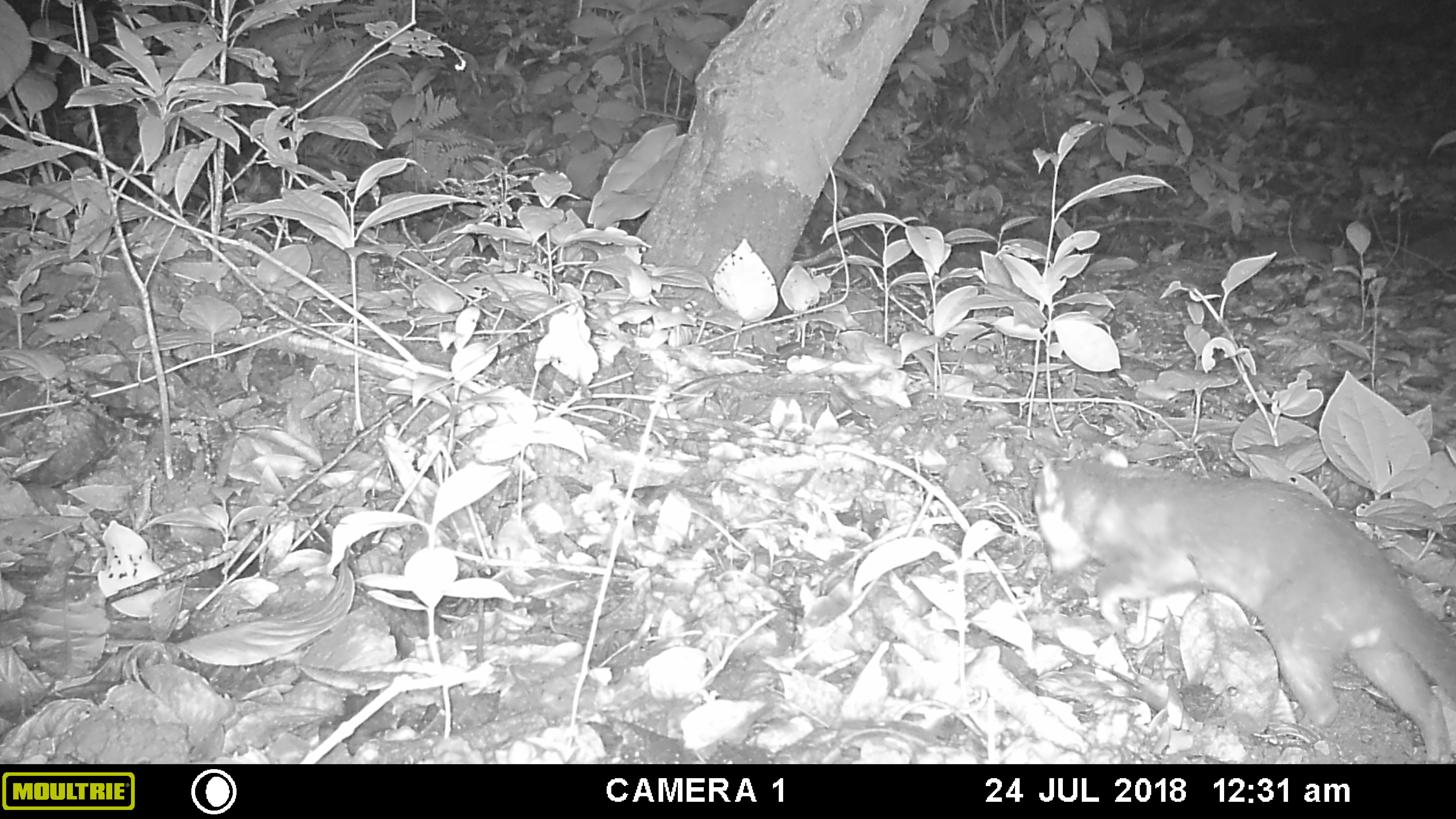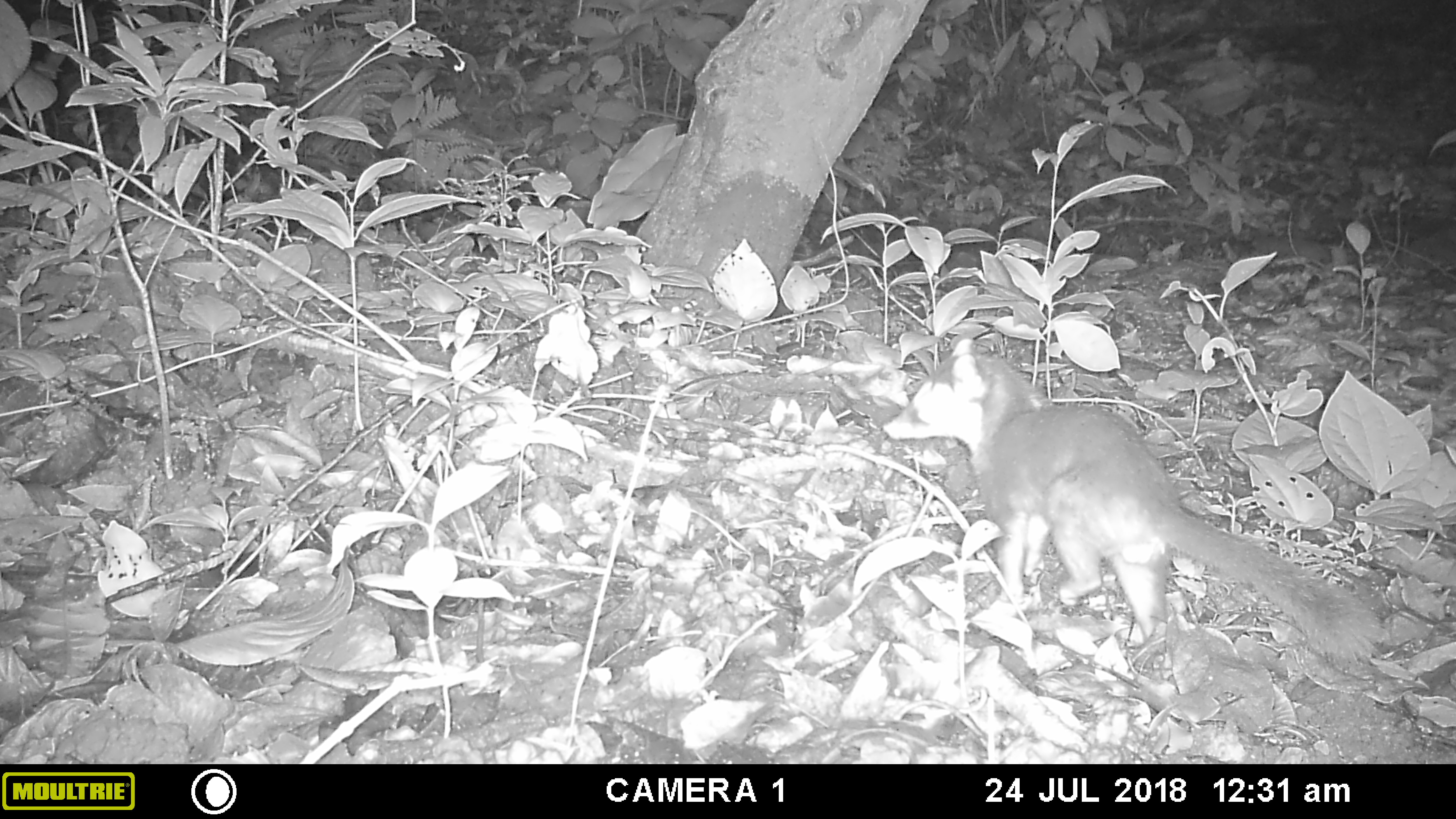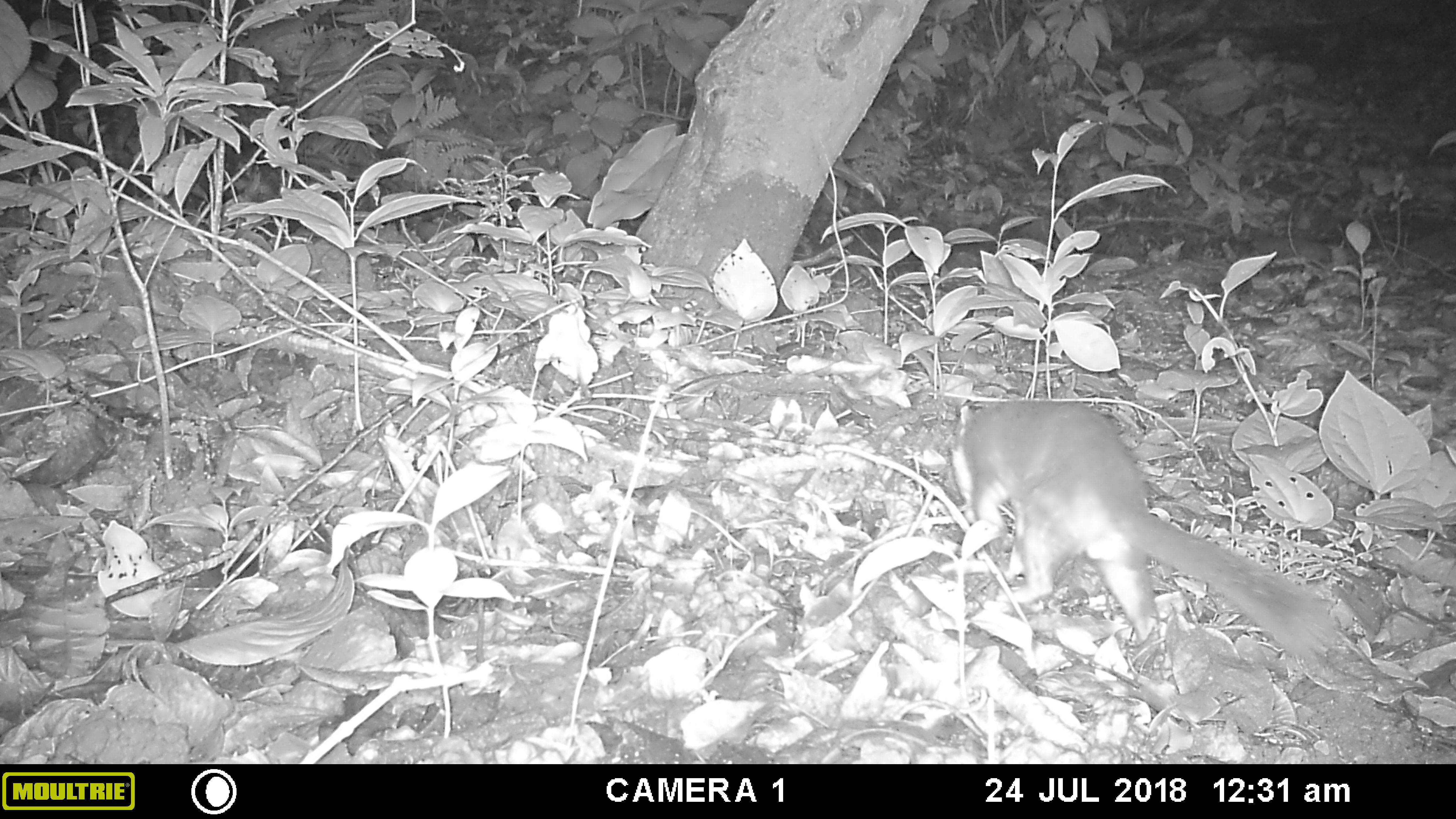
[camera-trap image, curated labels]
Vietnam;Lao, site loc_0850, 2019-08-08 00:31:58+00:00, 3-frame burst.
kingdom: Animalia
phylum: Chordata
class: Mammalia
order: Carnivora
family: Mustelidae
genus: Melogale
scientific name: Melogale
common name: ferret badger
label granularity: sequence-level